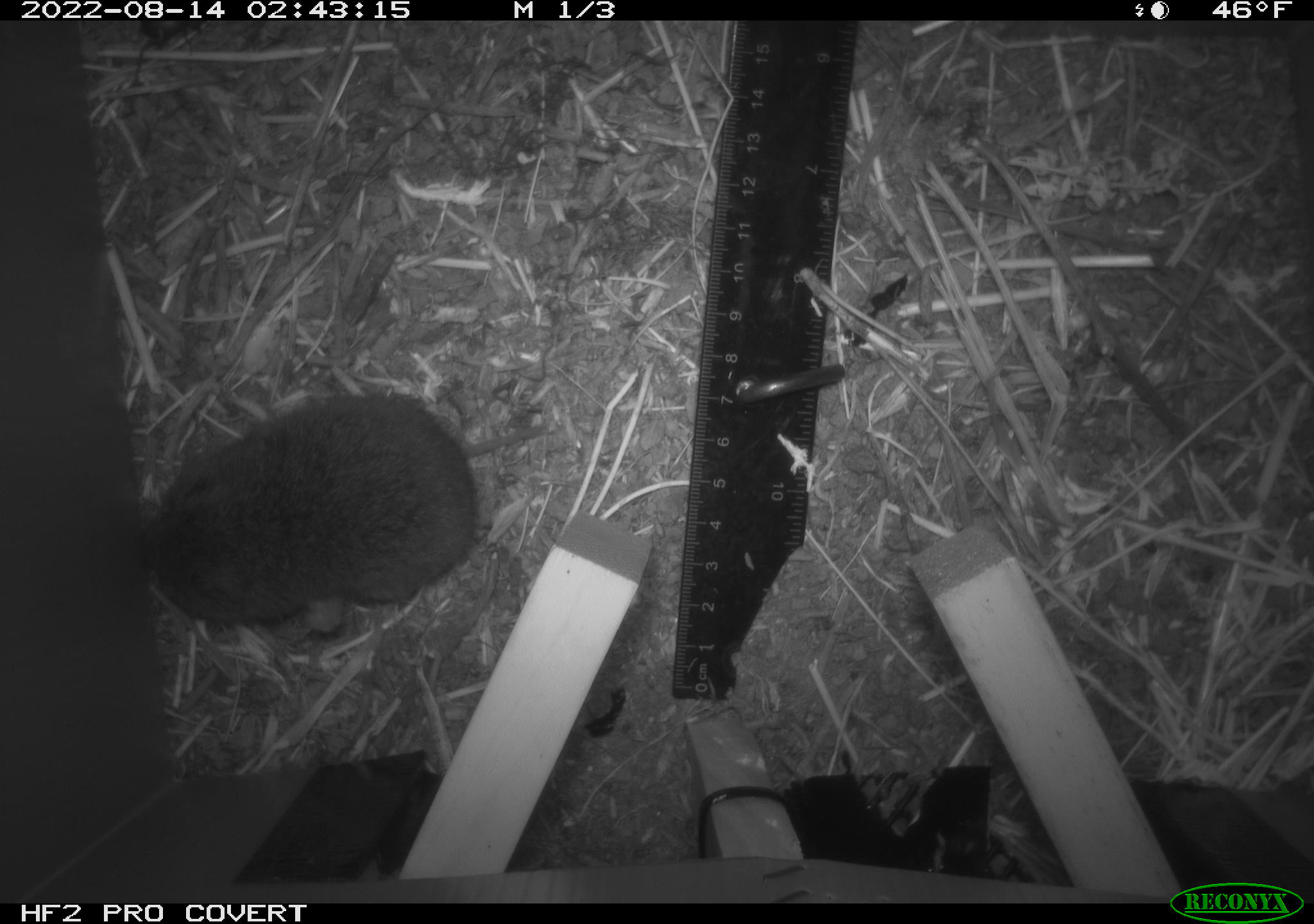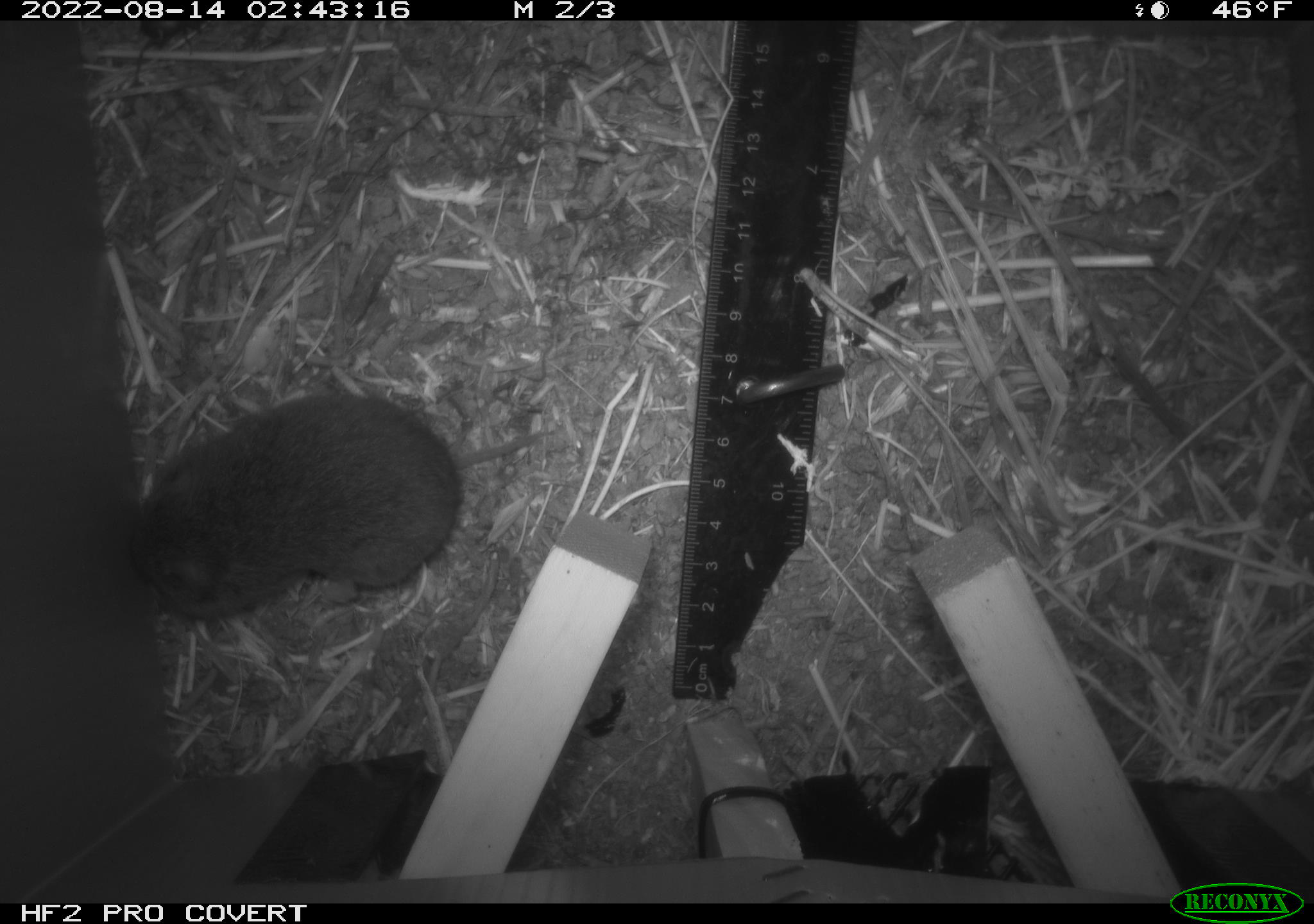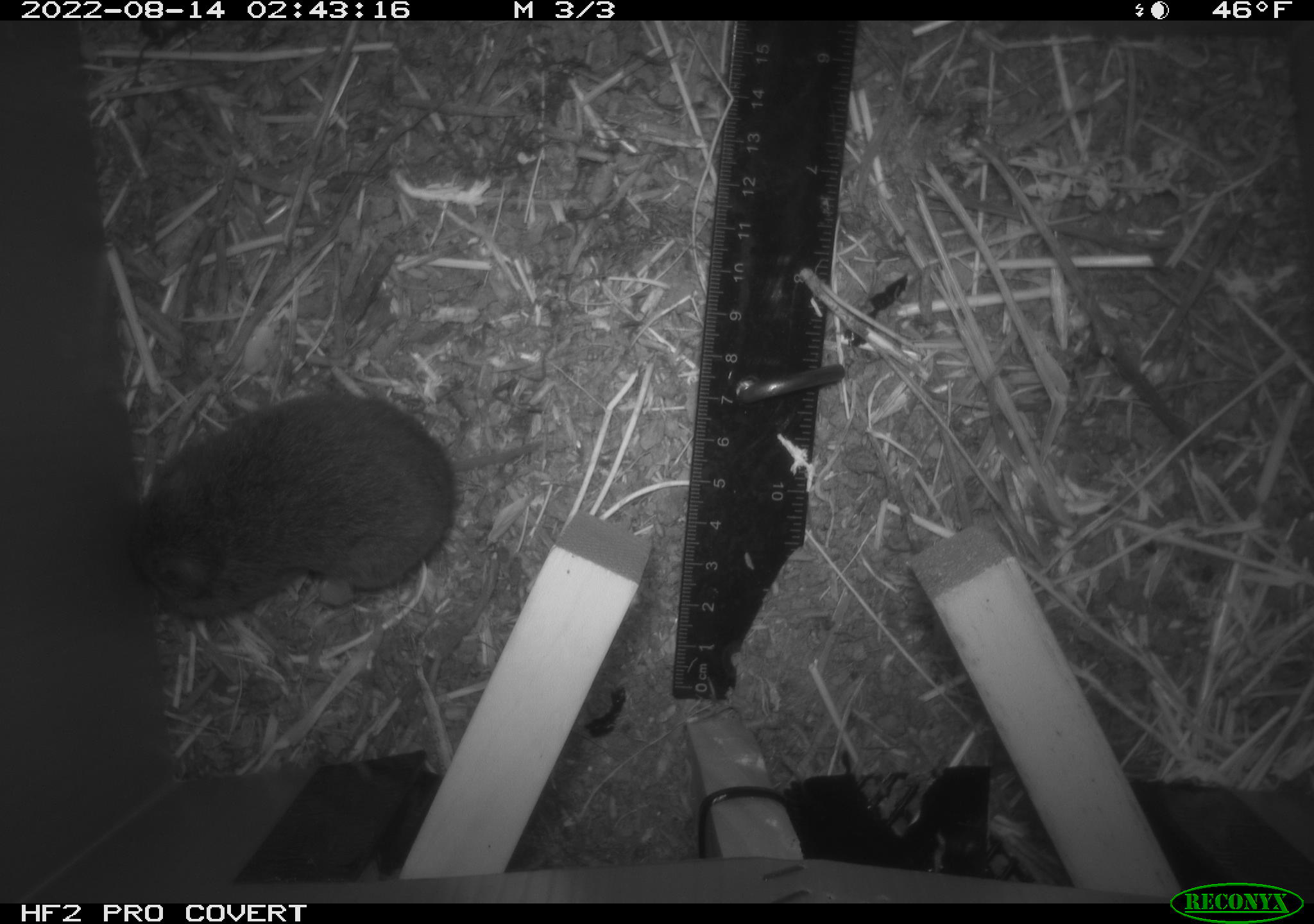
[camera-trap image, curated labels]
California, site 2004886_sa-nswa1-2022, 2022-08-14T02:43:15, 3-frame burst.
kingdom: Animalia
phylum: Chordata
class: Mammalia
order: Rodentia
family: Cricetidae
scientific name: Cricetidae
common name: hamsters, voles, lemmings, and allies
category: cricetidae family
Cricetidae family (hamsters, voles, lemmings, and allies) (Cricetidae).